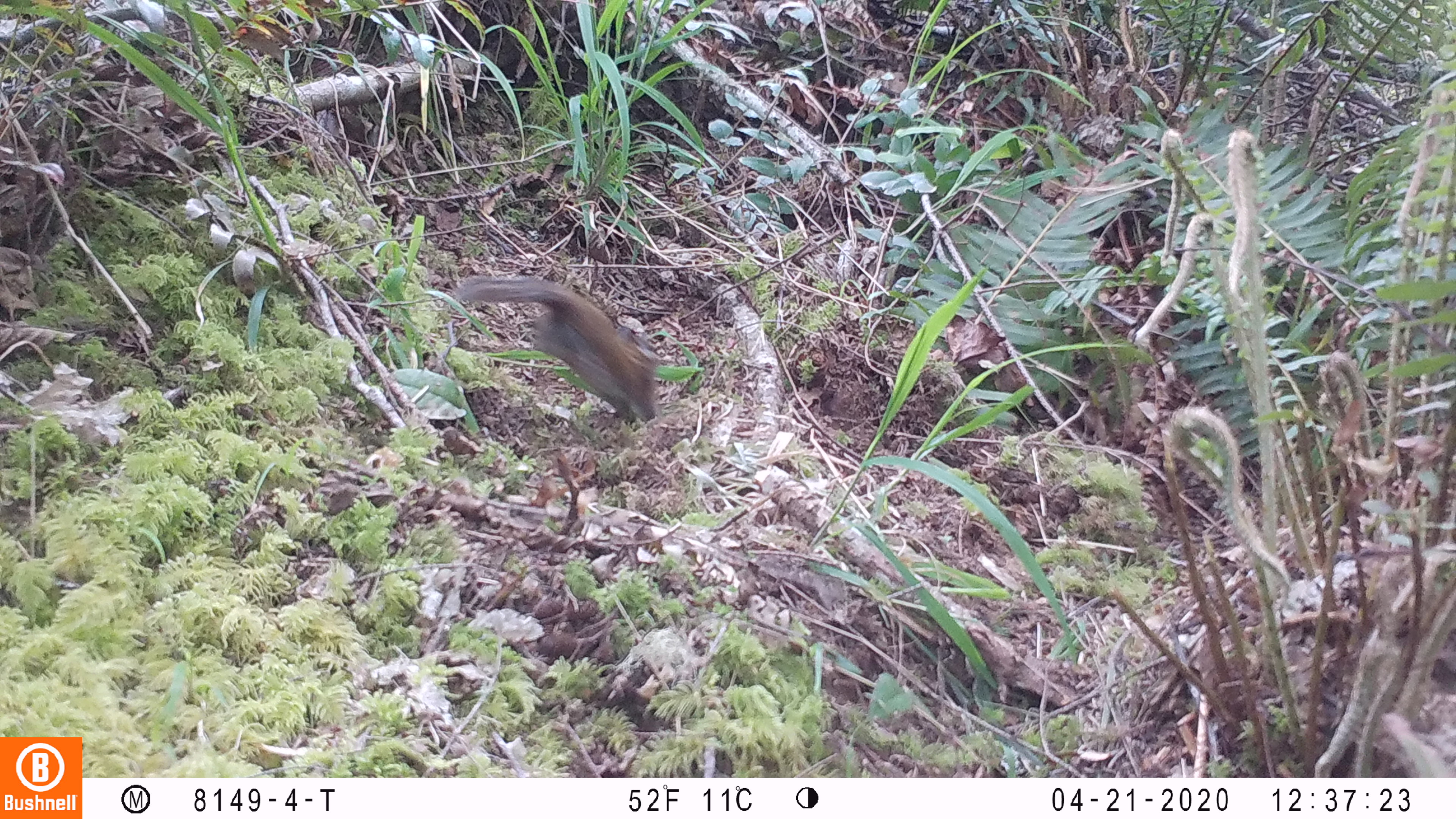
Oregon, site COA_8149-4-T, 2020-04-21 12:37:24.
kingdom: Animalia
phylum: Chordata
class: Mammalia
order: Rodentia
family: Sciuridae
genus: Neotamias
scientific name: Neotamias townsendii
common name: townsend's chipmunk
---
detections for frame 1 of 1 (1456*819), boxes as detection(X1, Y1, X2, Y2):
townsend's chipmunk: detection(454, 271, 667, 425)